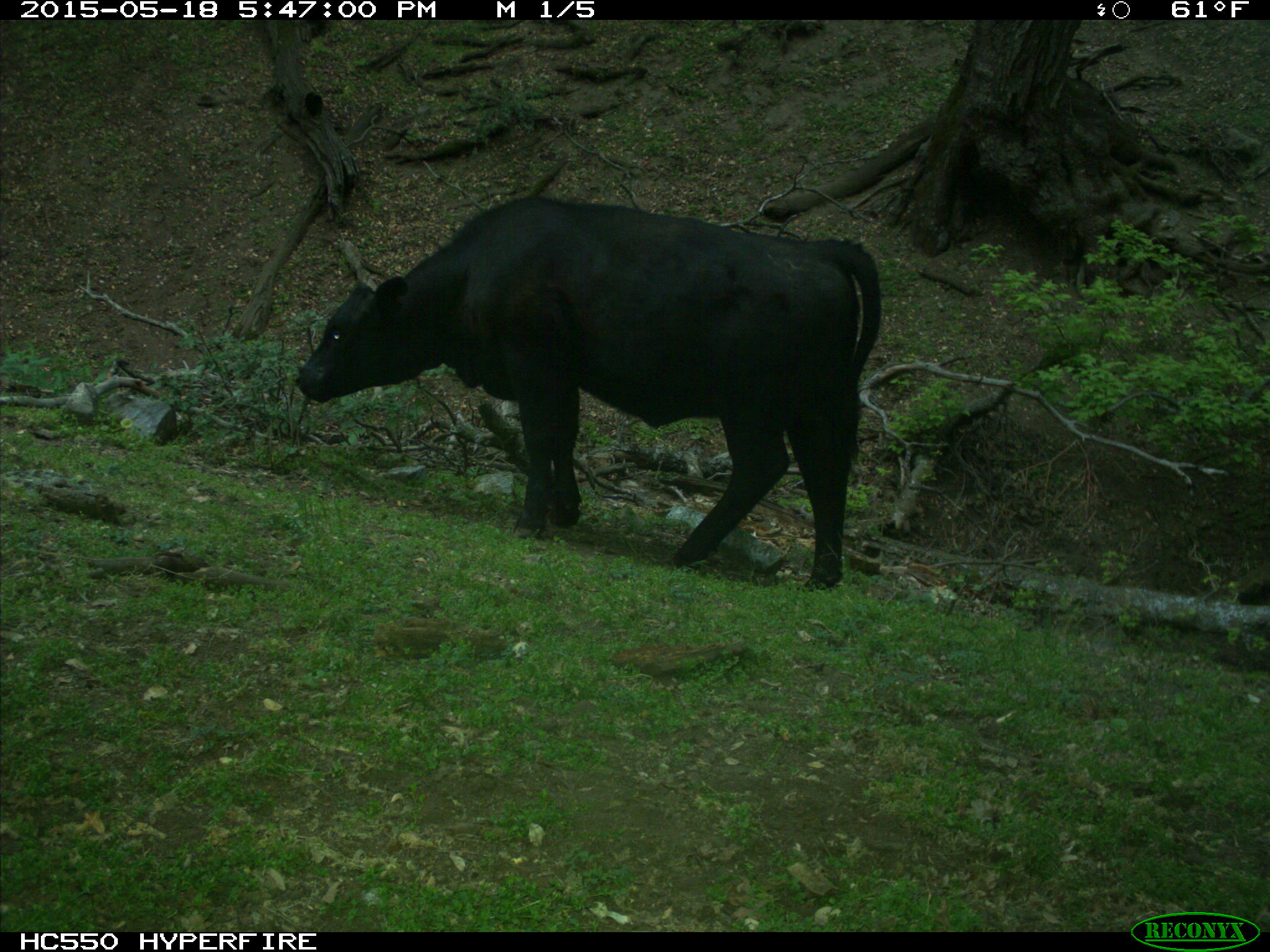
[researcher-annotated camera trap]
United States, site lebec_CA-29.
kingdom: Animalia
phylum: Chordata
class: Mammalia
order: Artiodactyla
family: Bovidae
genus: Bos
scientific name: Bos taurus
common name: domestic cow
Bos taurus (domestic cow).